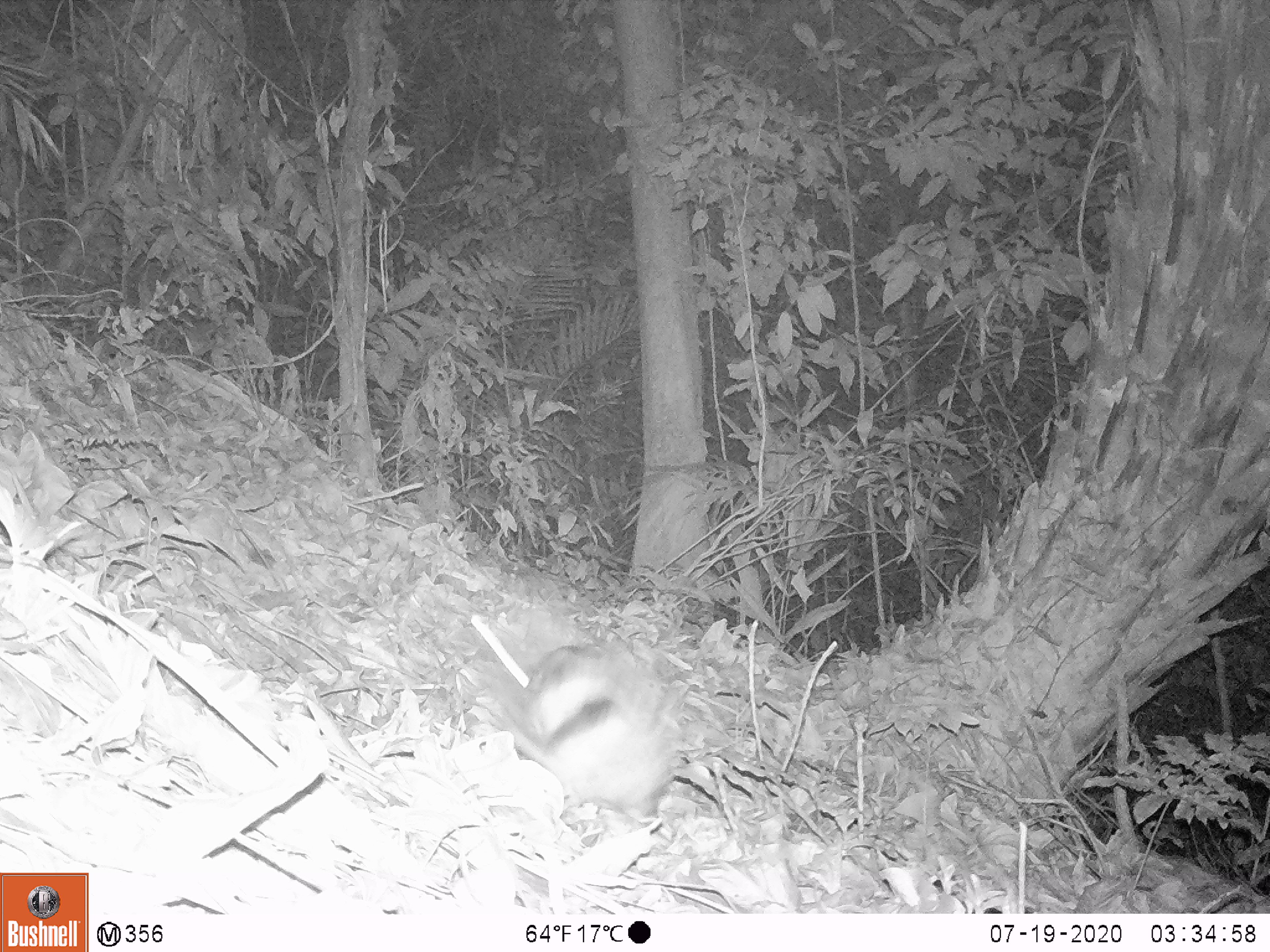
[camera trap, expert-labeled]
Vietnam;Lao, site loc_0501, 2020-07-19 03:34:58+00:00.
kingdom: Animalia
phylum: Chordata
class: Mammalia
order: Lagomorpha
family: Leporidae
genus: Nesolagus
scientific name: Nesolagus timminsi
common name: annamite striped rabbit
Annamite striped rabbit (Nesolagus timminsi). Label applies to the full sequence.